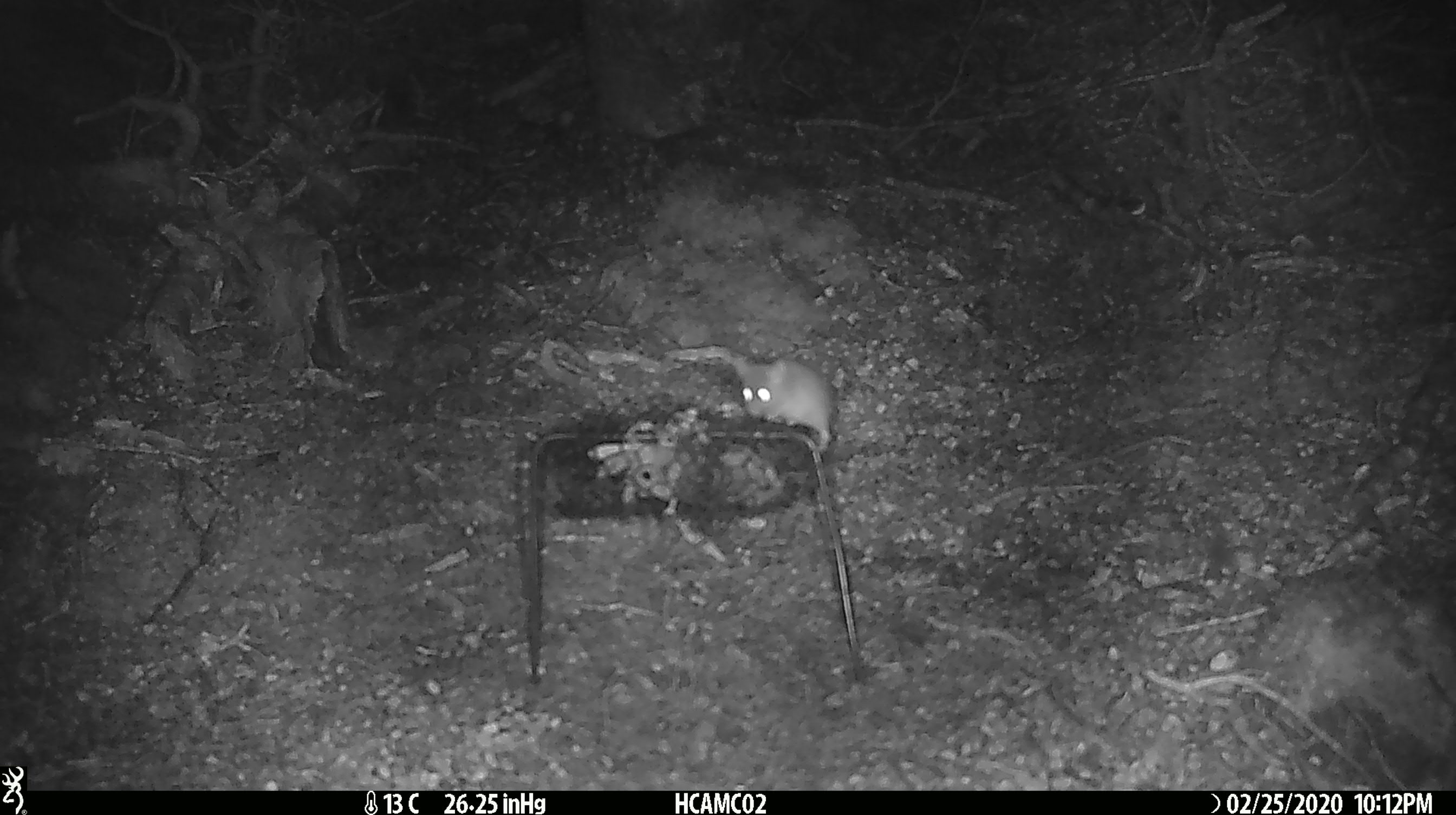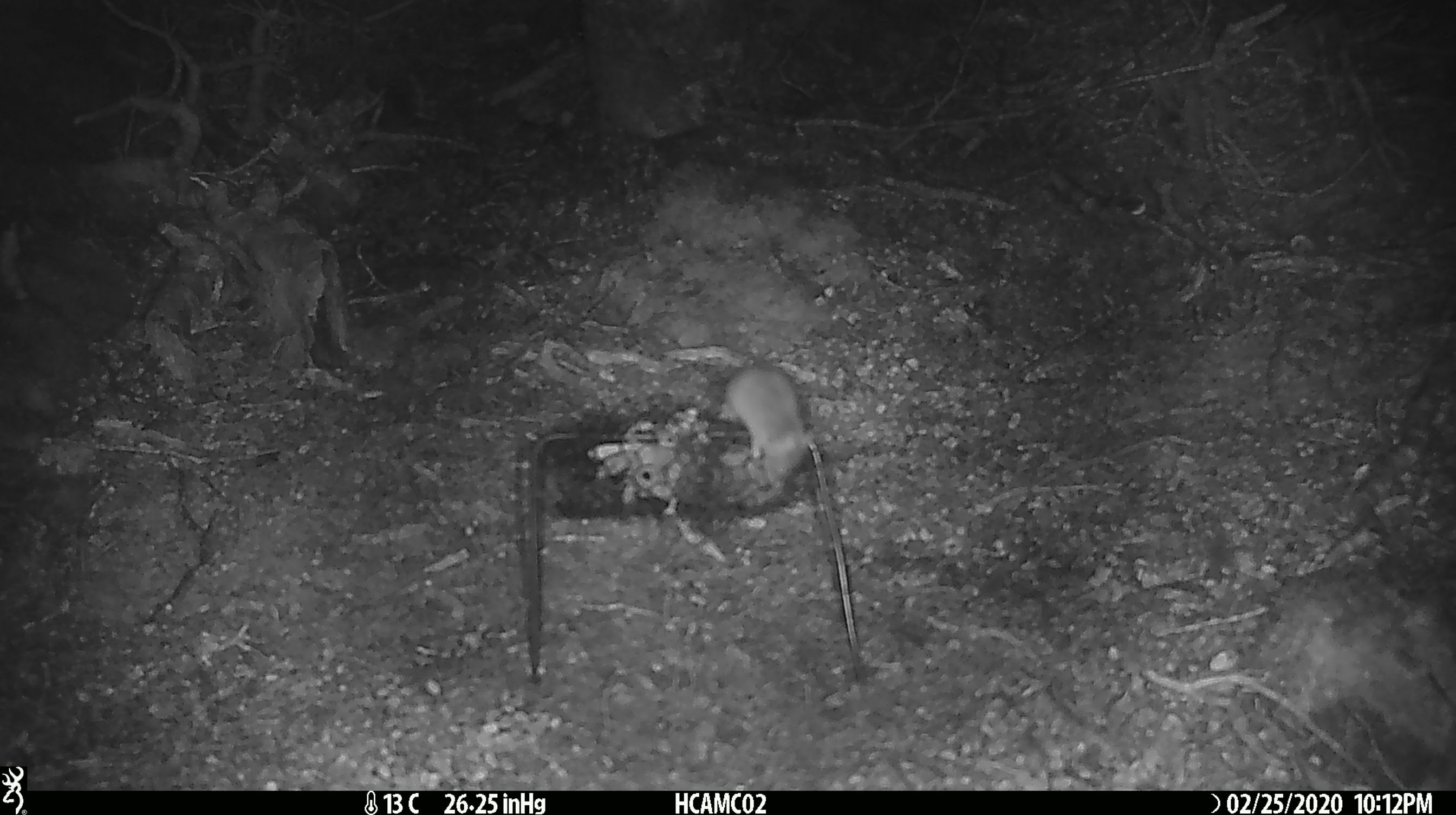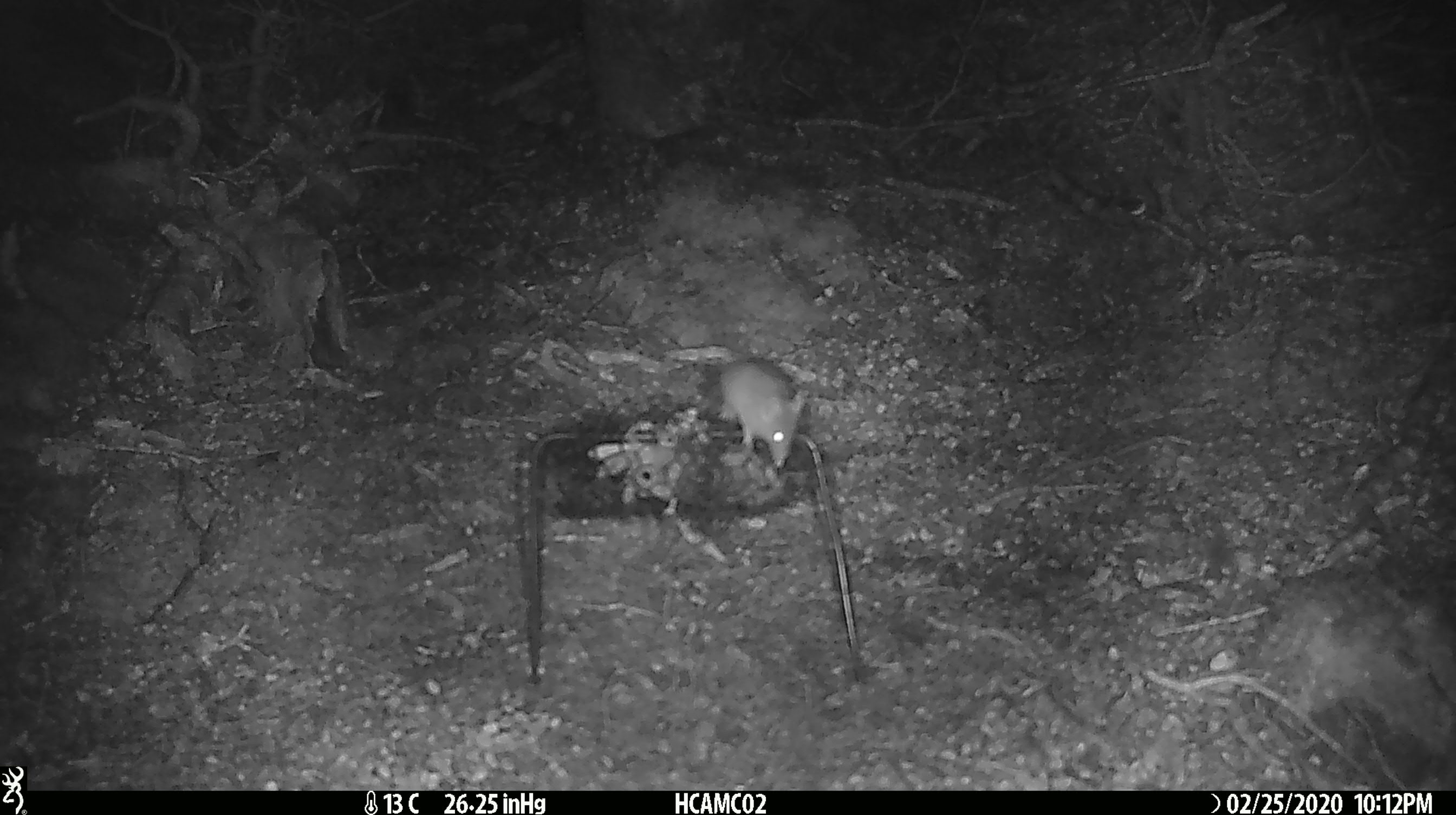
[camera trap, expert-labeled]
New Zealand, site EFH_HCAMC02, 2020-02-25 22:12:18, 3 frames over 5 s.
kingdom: Animalia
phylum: Chordata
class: Mammalia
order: Rodentia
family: Muridae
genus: Mus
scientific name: Mus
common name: mouse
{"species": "mouse (Mus)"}